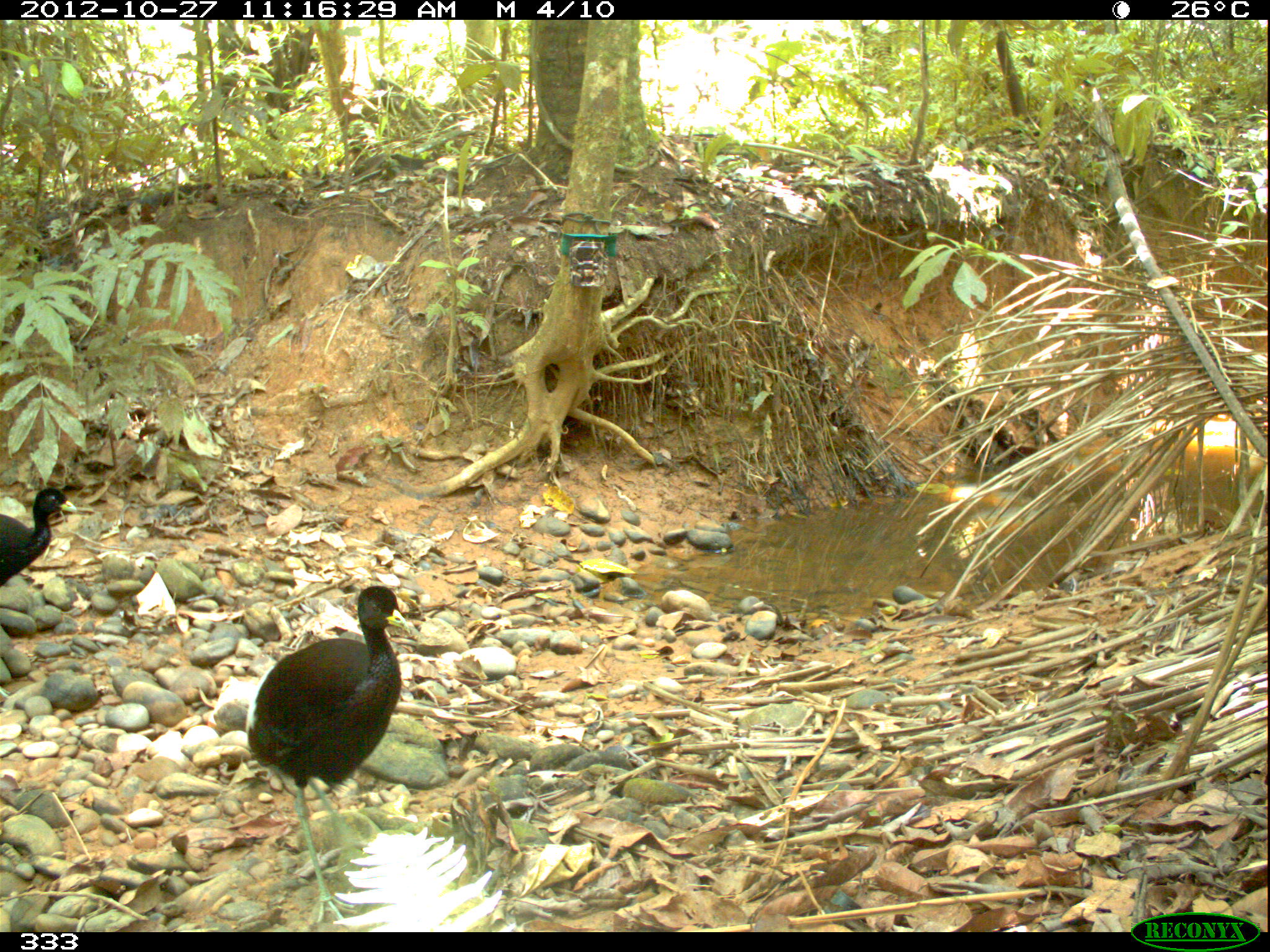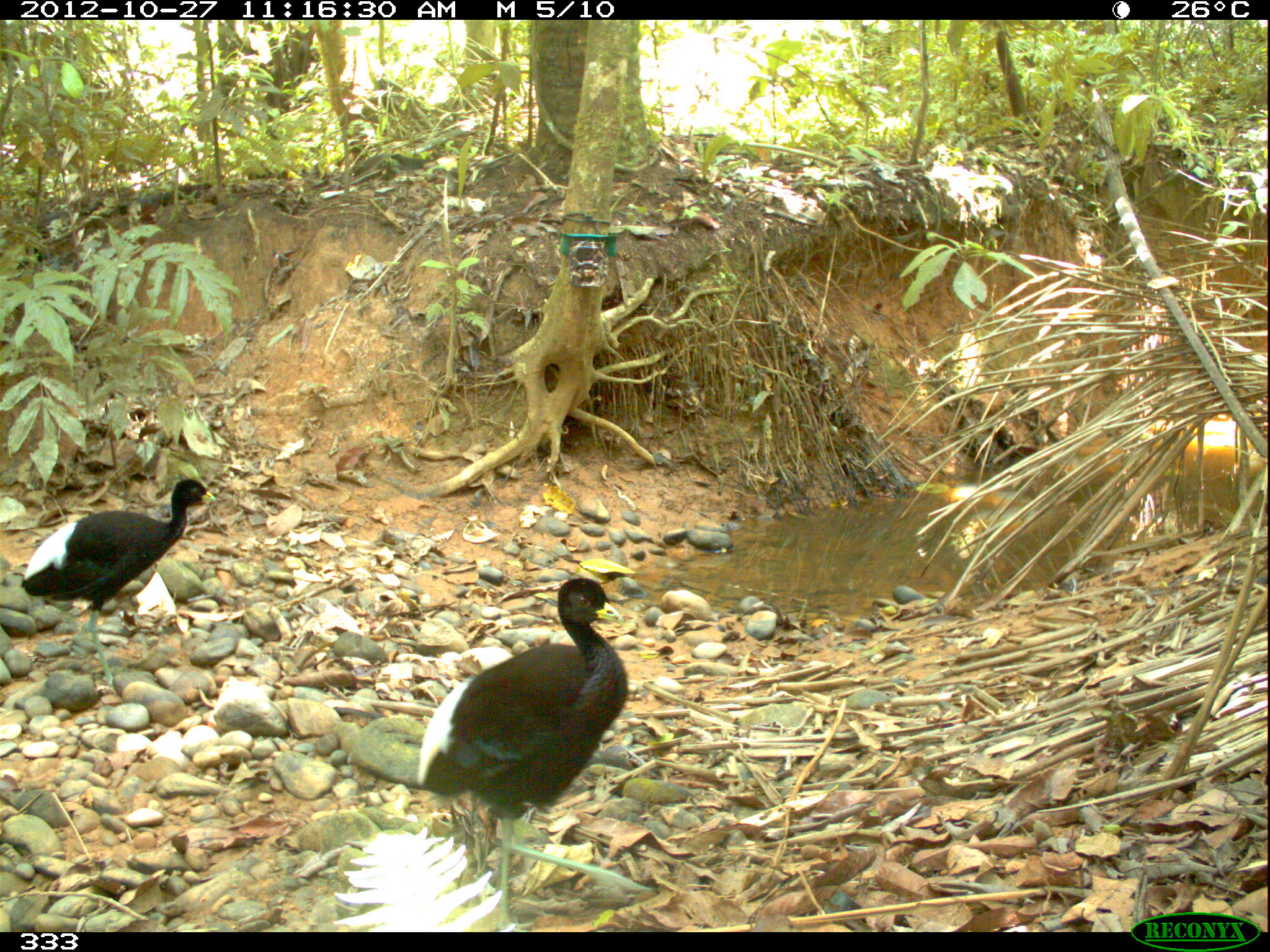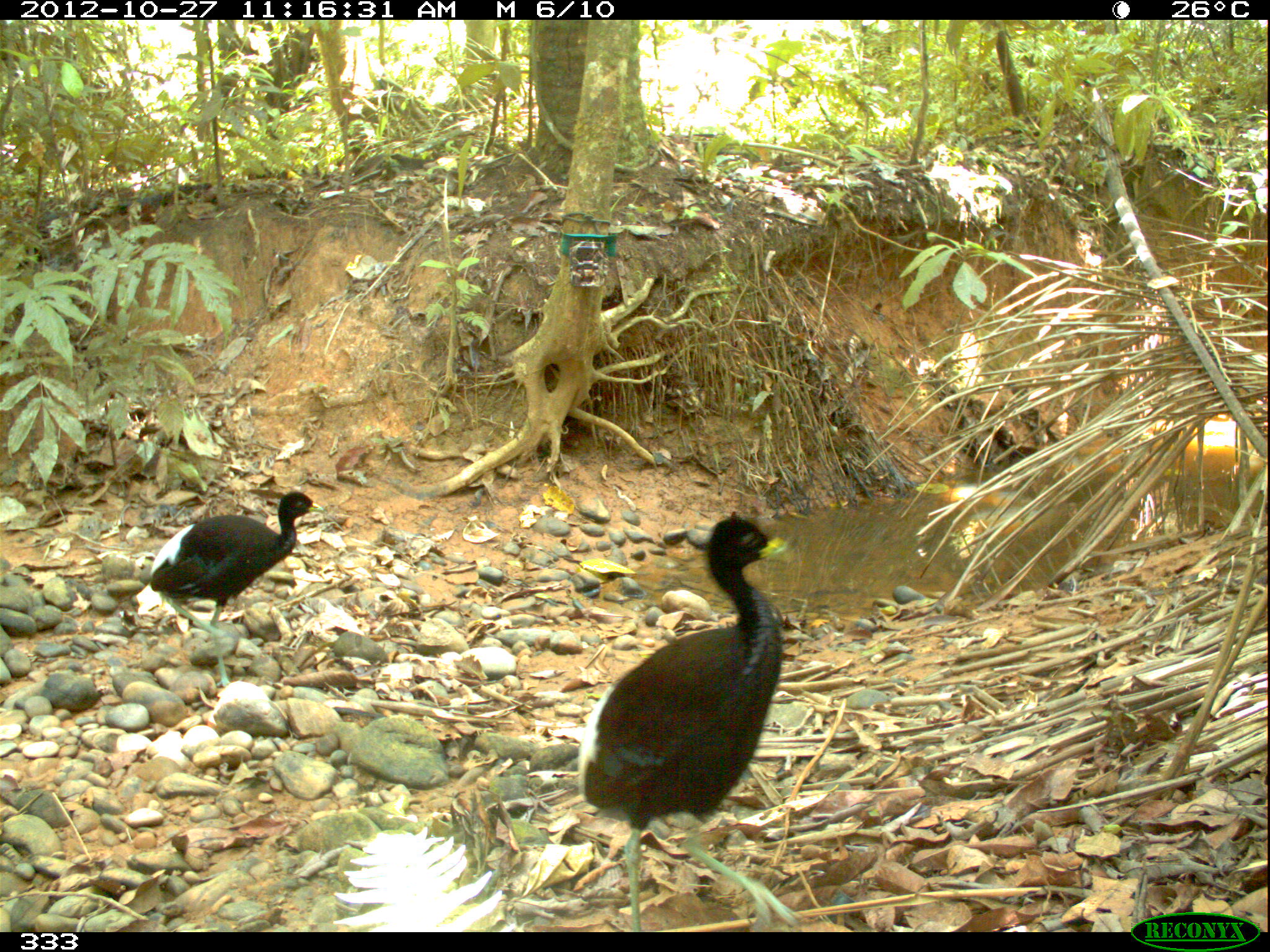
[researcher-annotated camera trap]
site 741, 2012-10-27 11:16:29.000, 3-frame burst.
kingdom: Animalia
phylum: Chordata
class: Aves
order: Gruiformes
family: Psophiidae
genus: Psophia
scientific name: Psophia leucoptera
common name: pale-winged trumpeter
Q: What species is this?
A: Psophia leucoptera (pale-winged trumpeter).